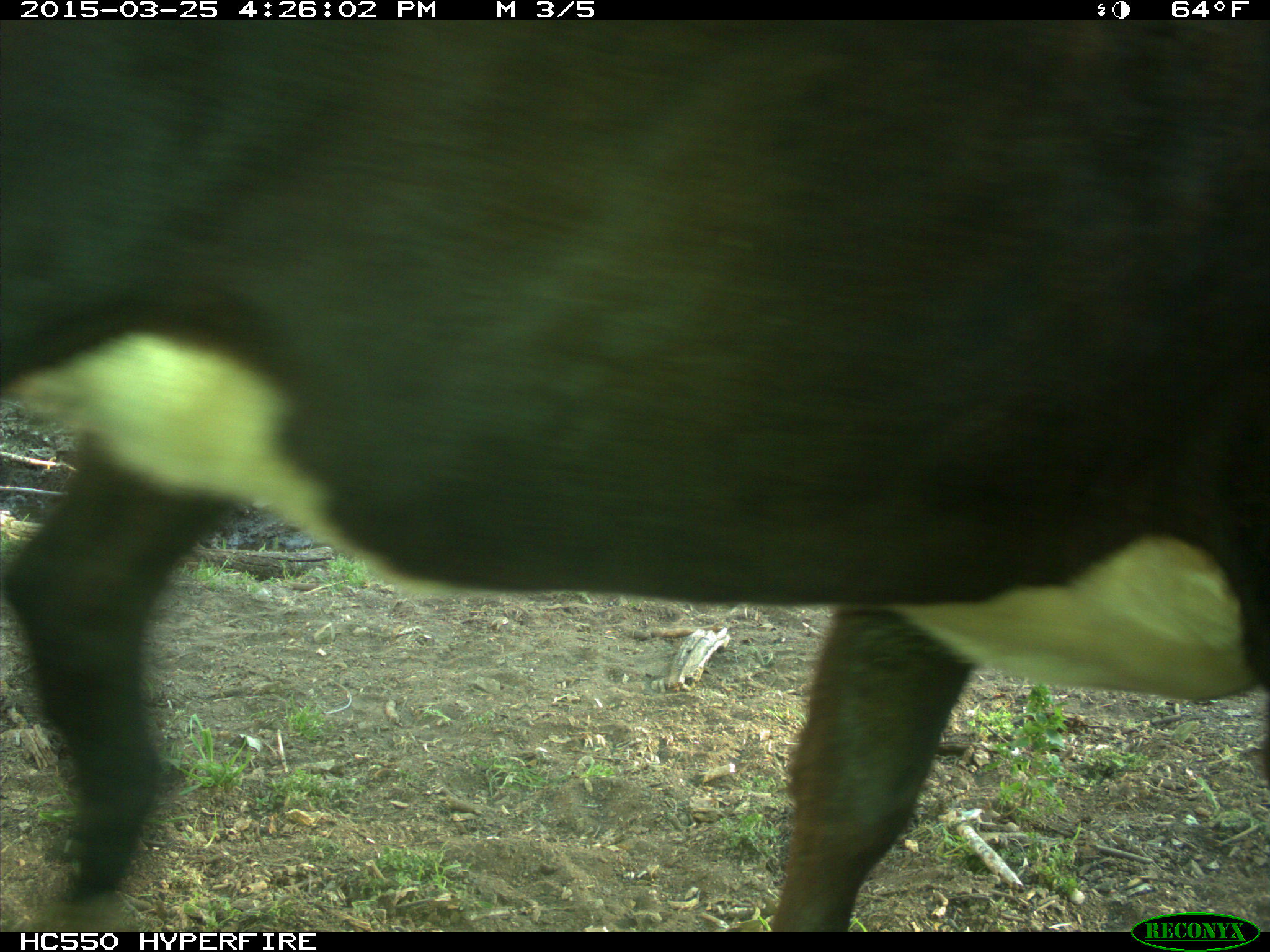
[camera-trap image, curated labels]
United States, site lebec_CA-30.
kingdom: Animalia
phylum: Chordata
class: Mammalia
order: Artiodactyla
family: Bovidae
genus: Bos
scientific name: Bos taurus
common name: domestic cow